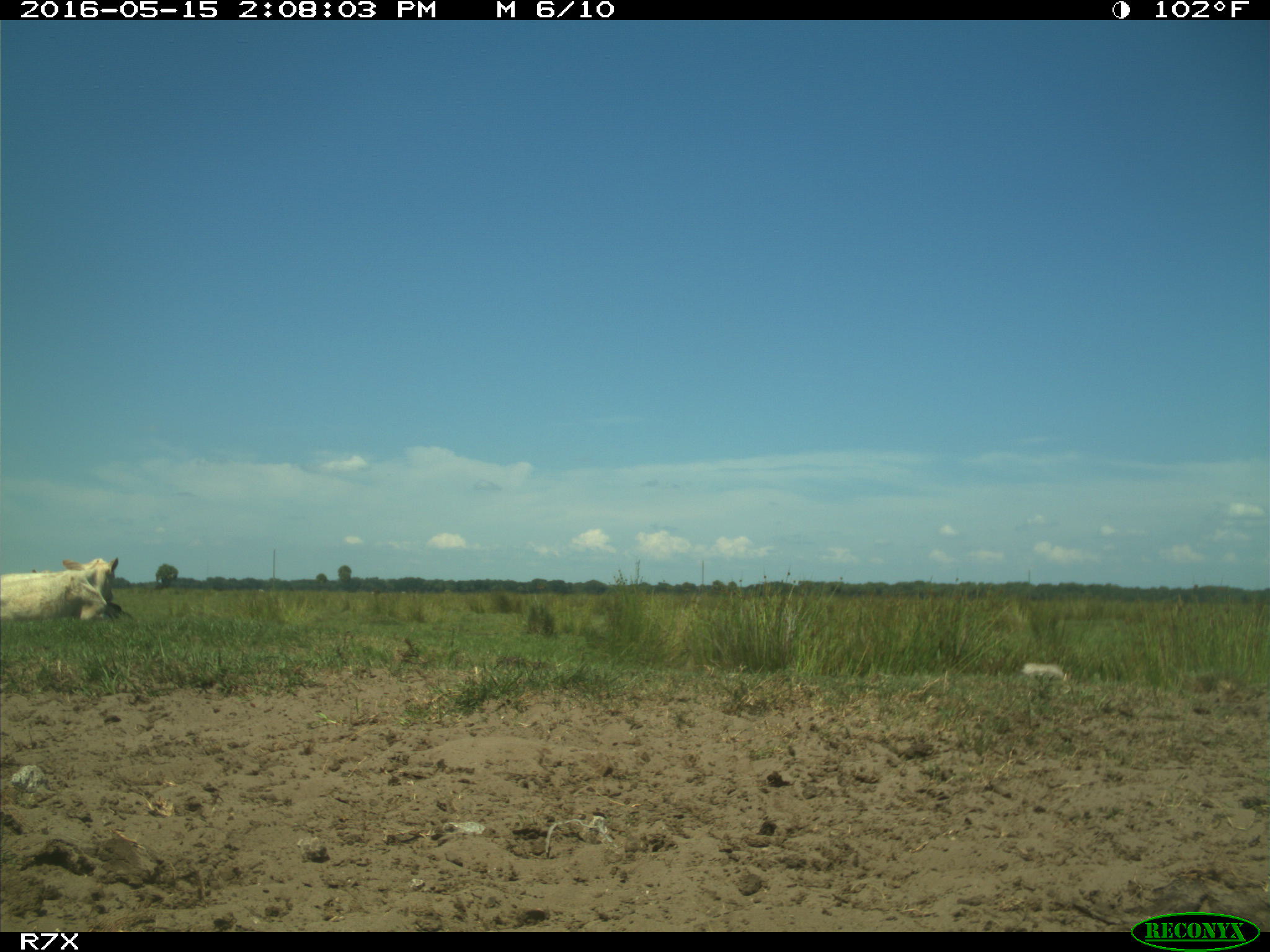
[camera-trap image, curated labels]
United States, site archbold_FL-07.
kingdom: Animalia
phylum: Chordata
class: Mammalia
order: Artiodactyla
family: Bovidae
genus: Bos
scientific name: Bos taurus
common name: domestic cow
Bos taurus (domestic cow).